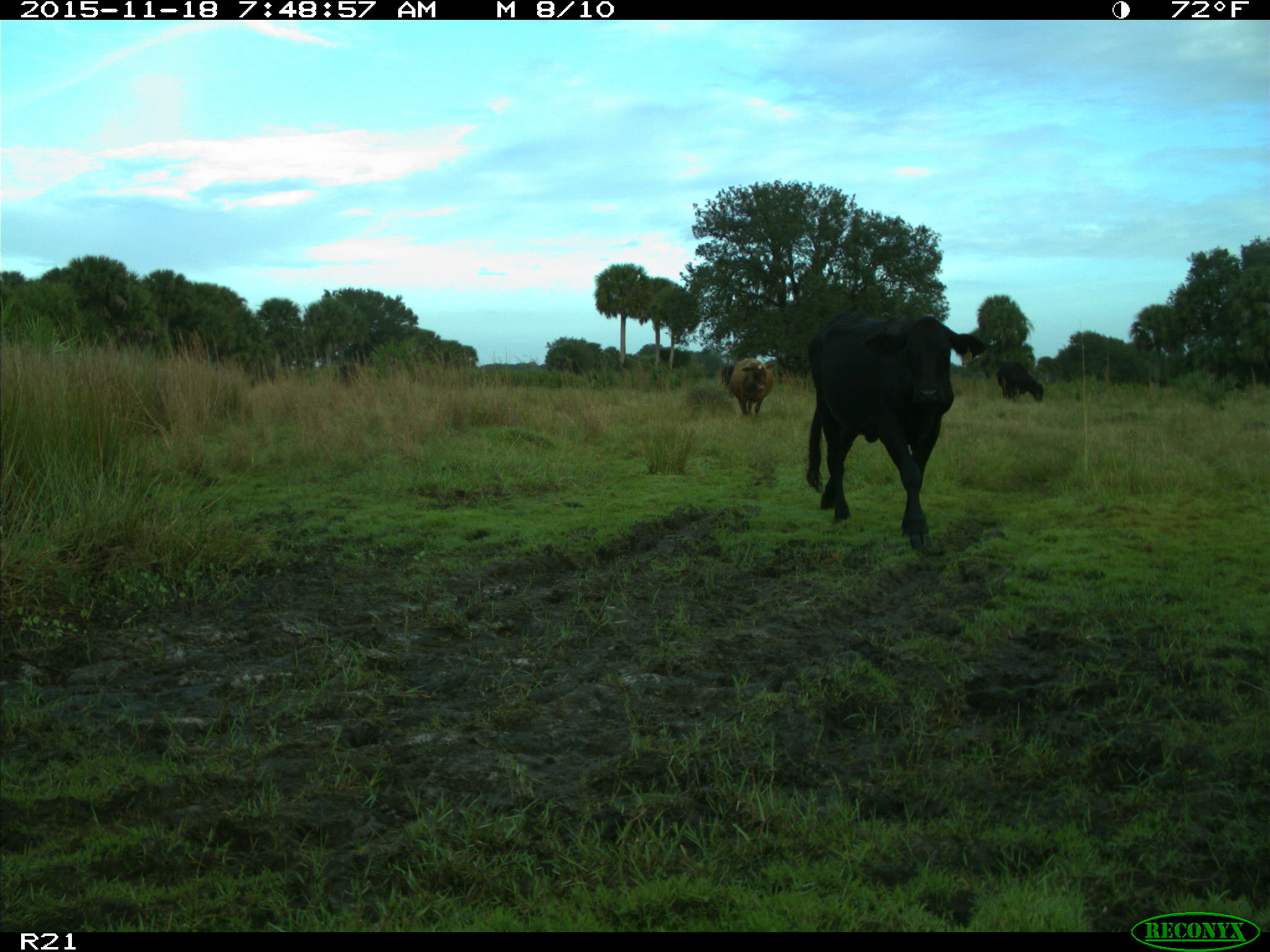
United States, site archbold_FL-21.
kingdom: Animalia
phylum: Chordata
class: Mammalia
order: Artiodactyla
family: Bovidae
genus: Bos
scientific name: Bos taurus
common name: domestic cow